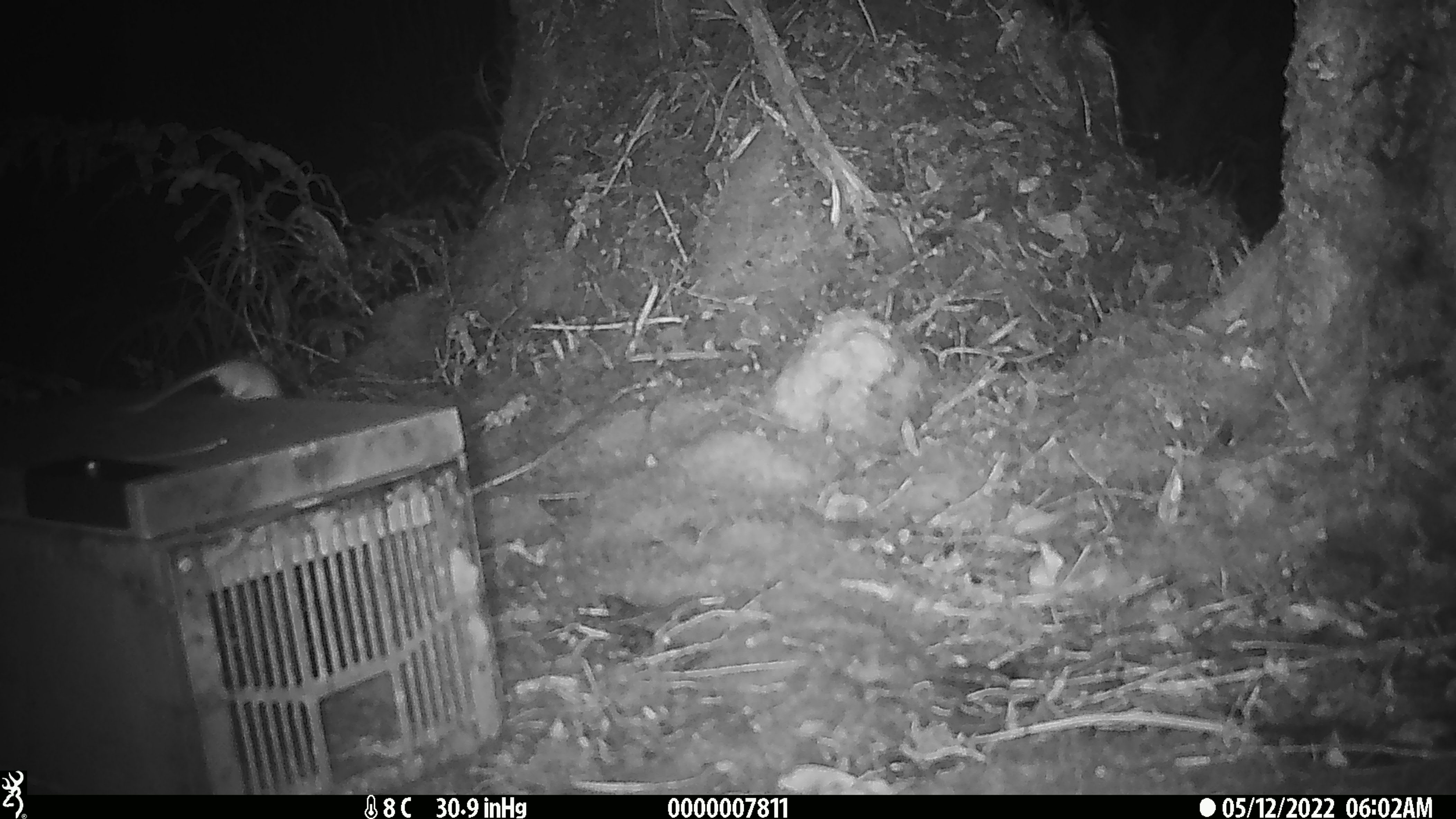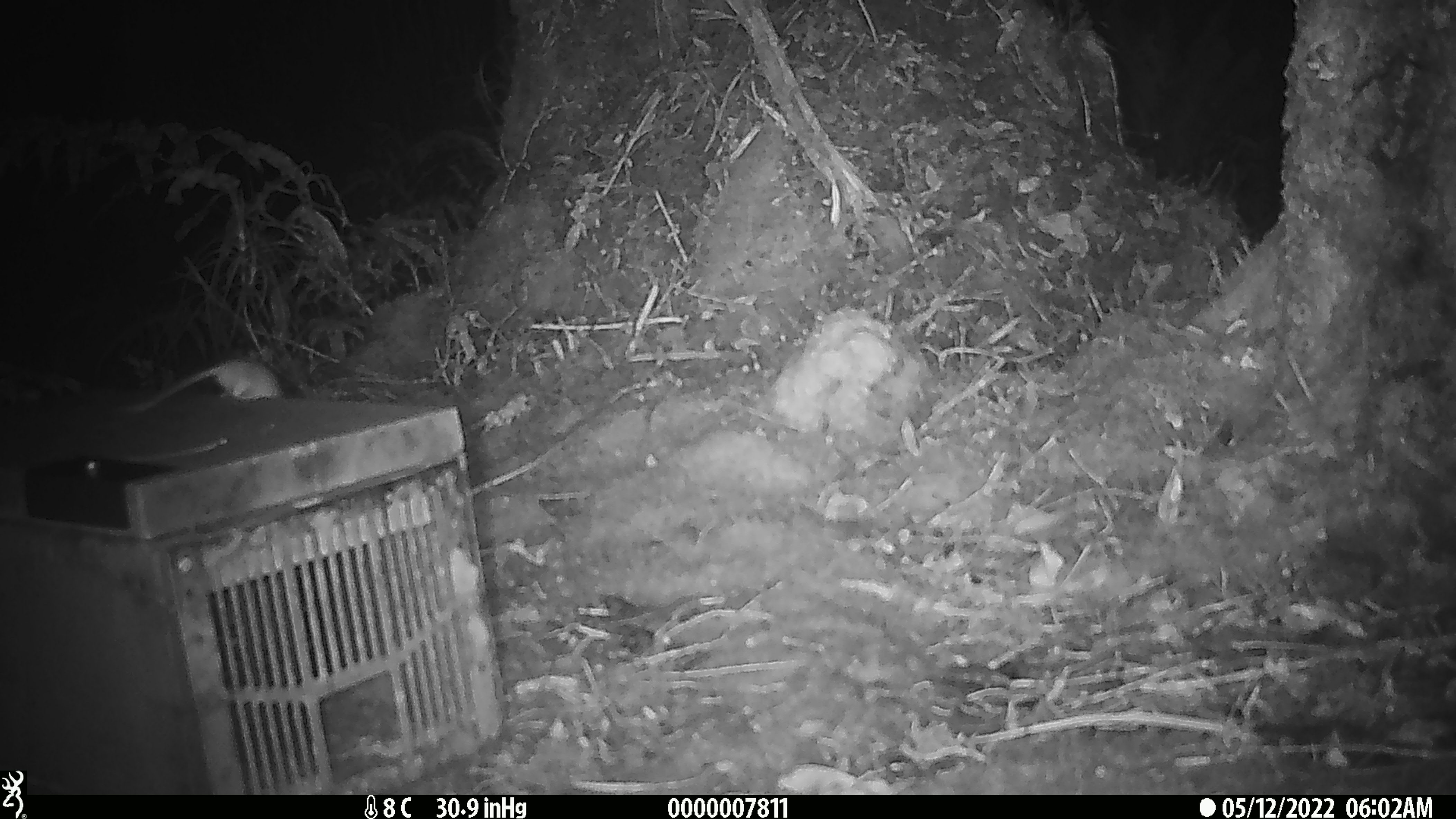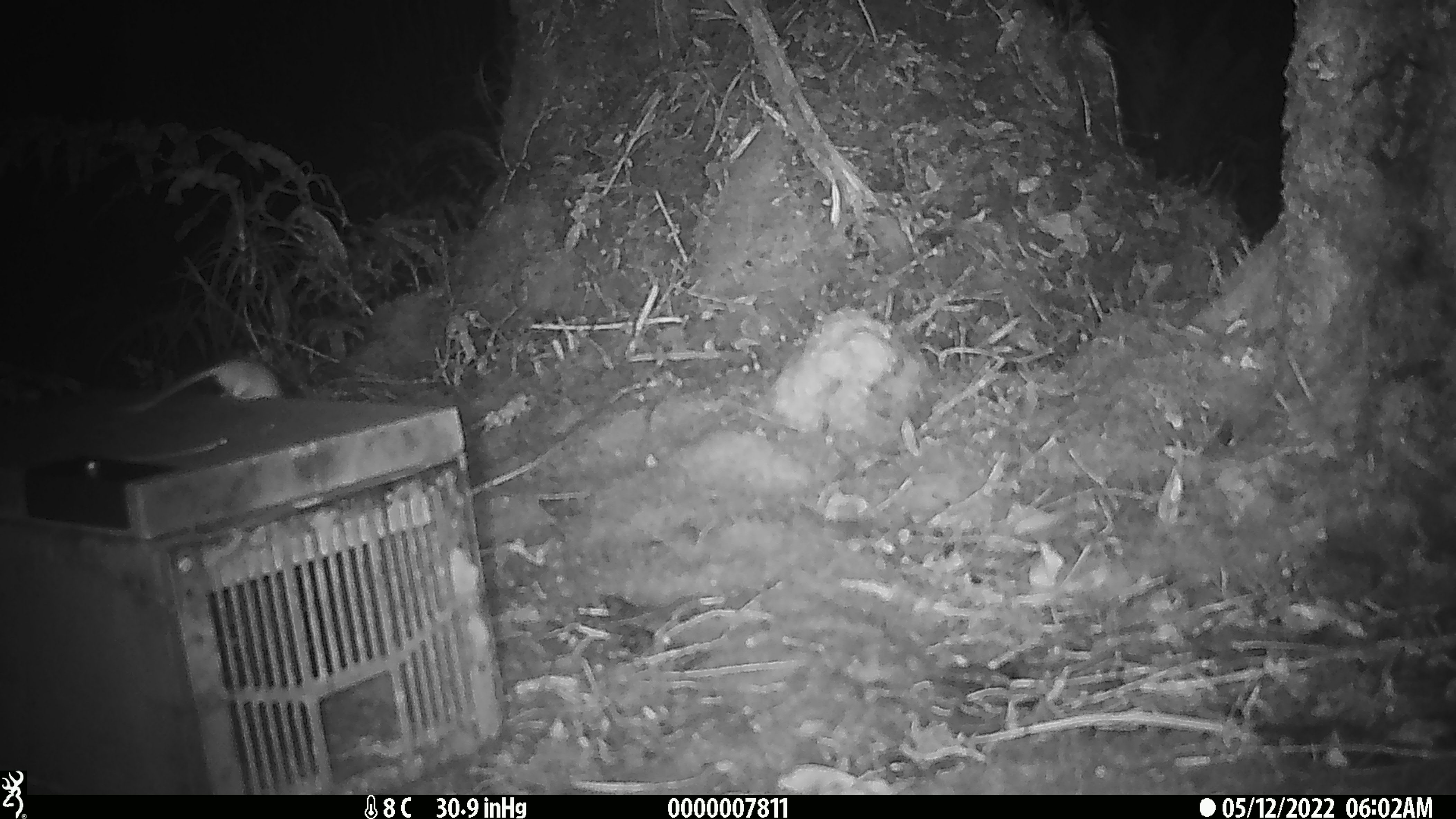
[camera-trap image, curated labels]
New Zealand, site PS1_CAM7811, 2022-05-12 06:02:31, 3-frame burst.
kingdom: Animalia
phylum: Chordata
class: Mammalia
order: Rodentia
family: Muridae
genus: Mus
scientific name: Mus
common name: mouse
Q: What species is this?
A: Mouse (Mus).